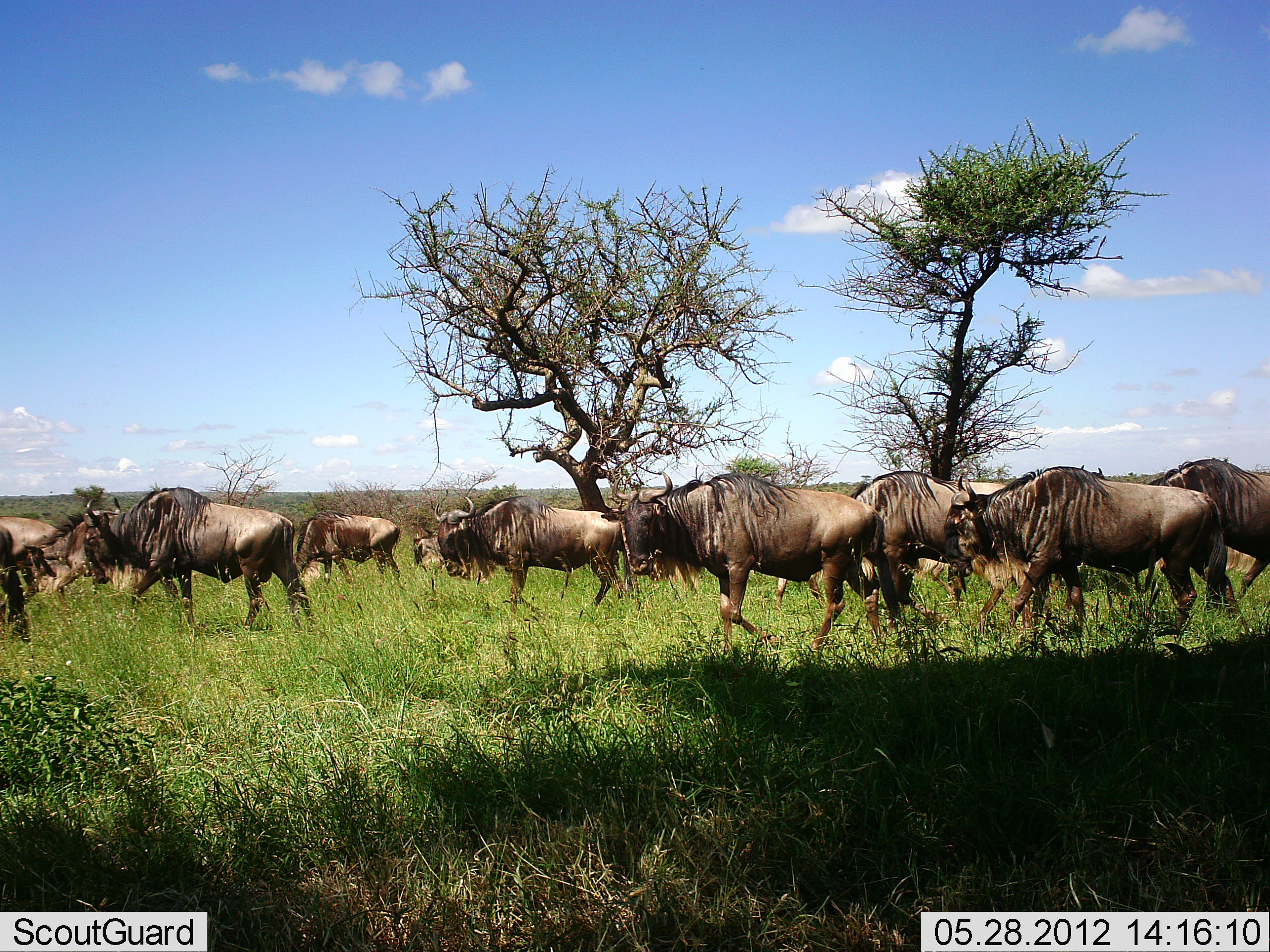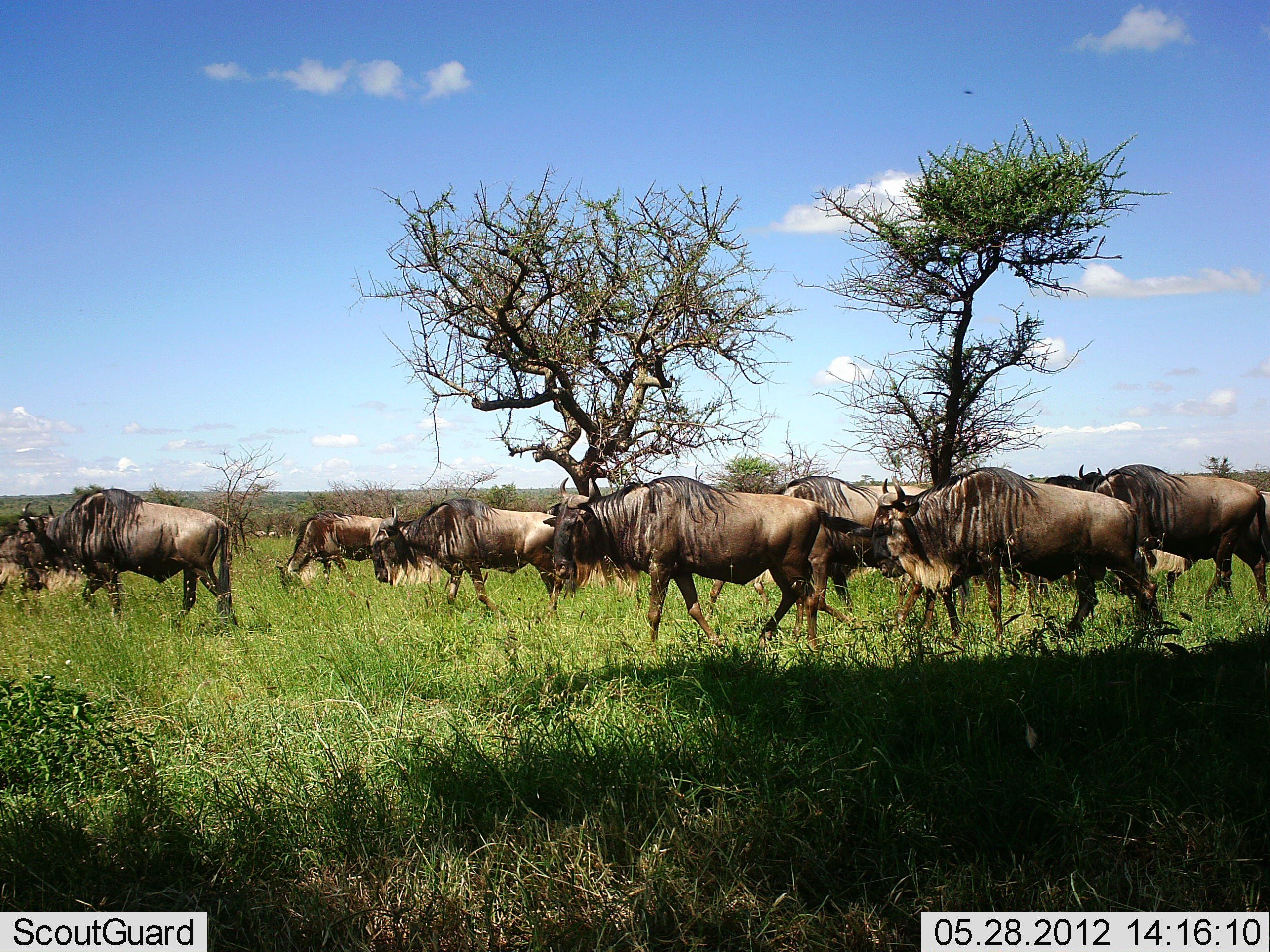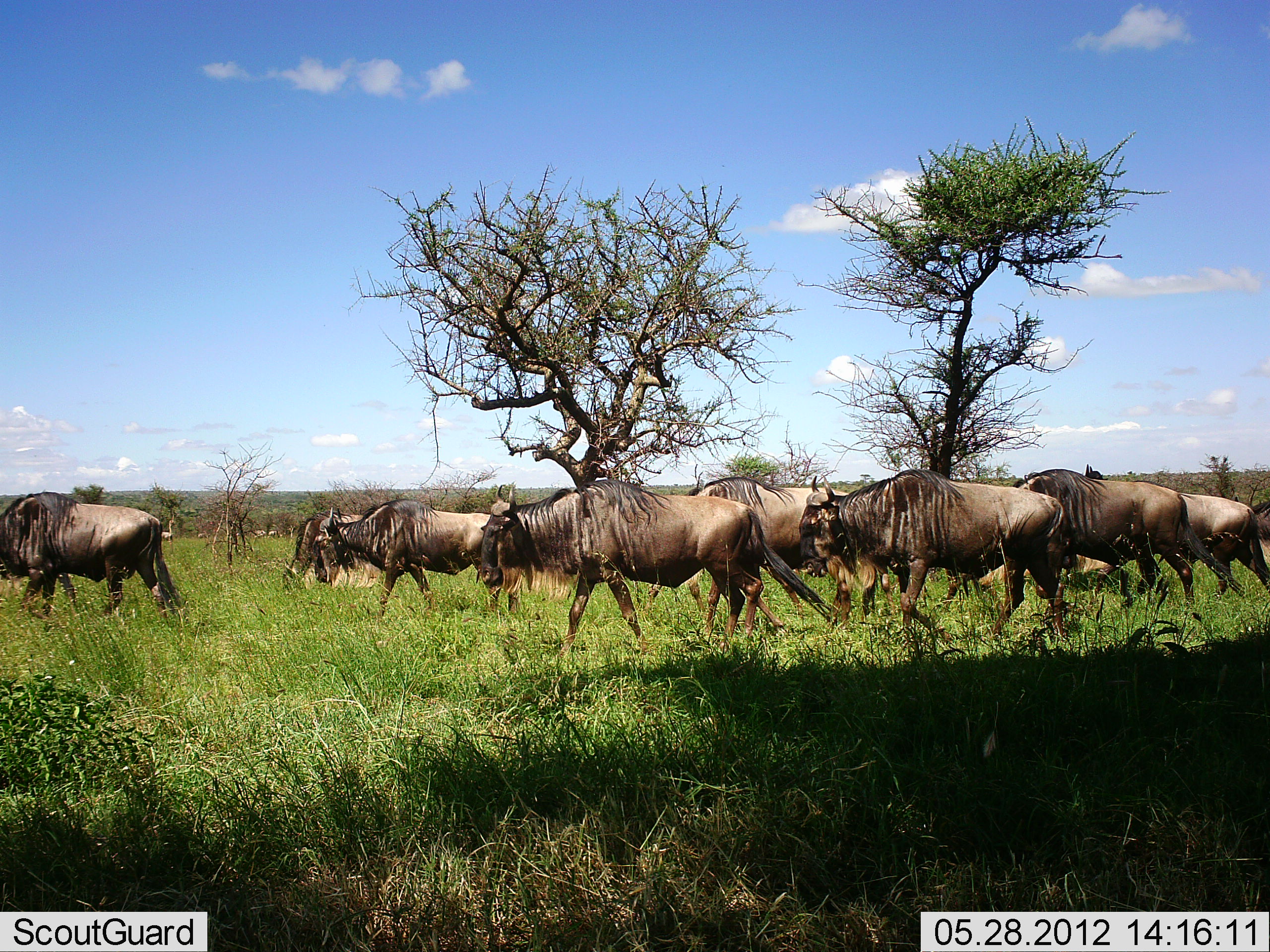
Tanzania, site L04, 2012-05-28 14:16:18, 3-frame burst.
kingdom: Animalia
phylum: Chordata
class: Mammalia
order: Artiodactyla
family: Bovidae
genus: Connochaetes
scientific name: Connochaetes taurinus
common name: blue wildebeest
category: wildebeest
Wildebeest (blue wildebeest) (Connochaetes taurinus), count 11-50. Behavior (volunteer vote fractions): standing 10%, resting 0%, moving 100%, interacting 0%. Young present (vote fraction): 0%. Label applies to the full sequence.